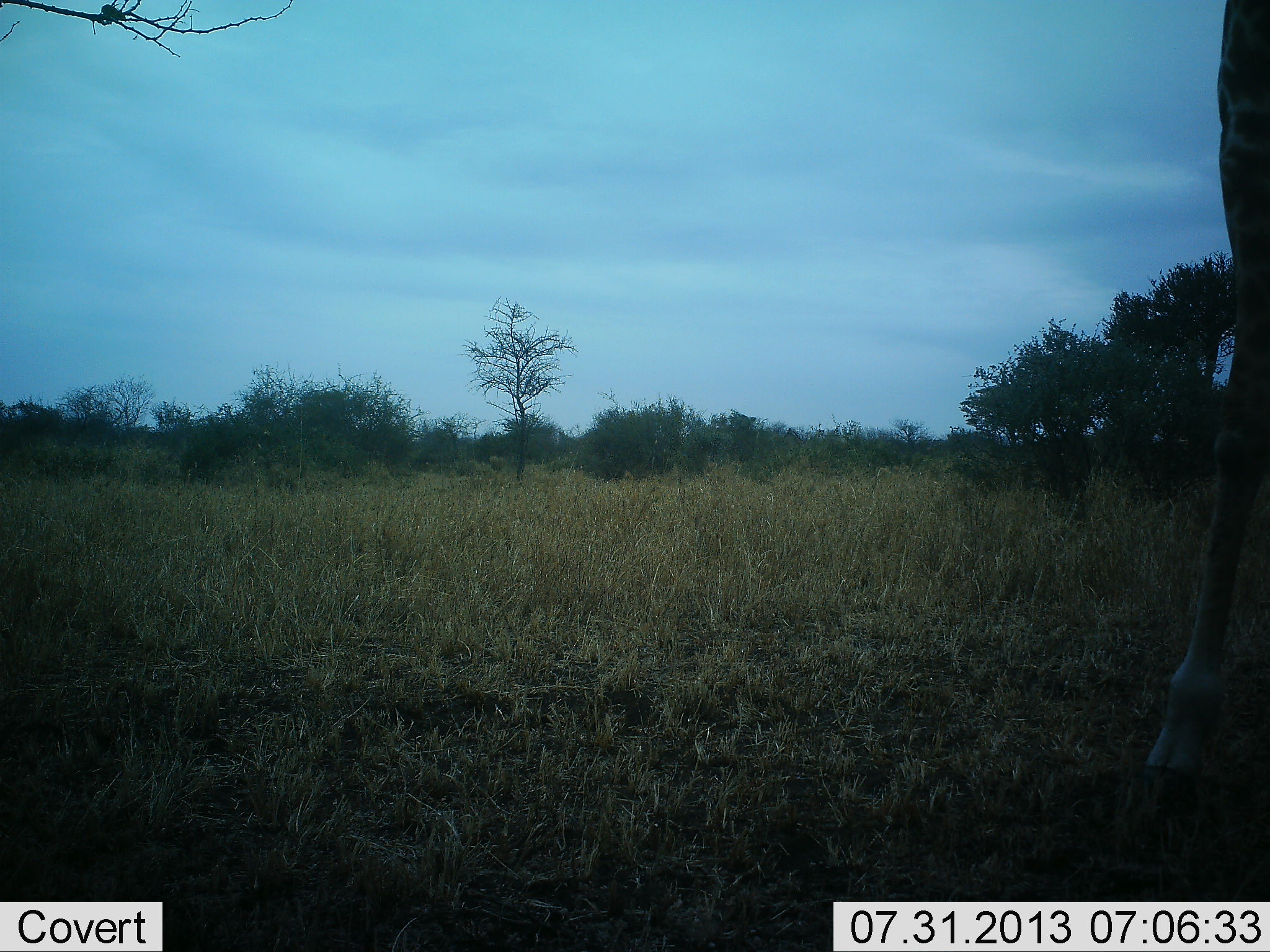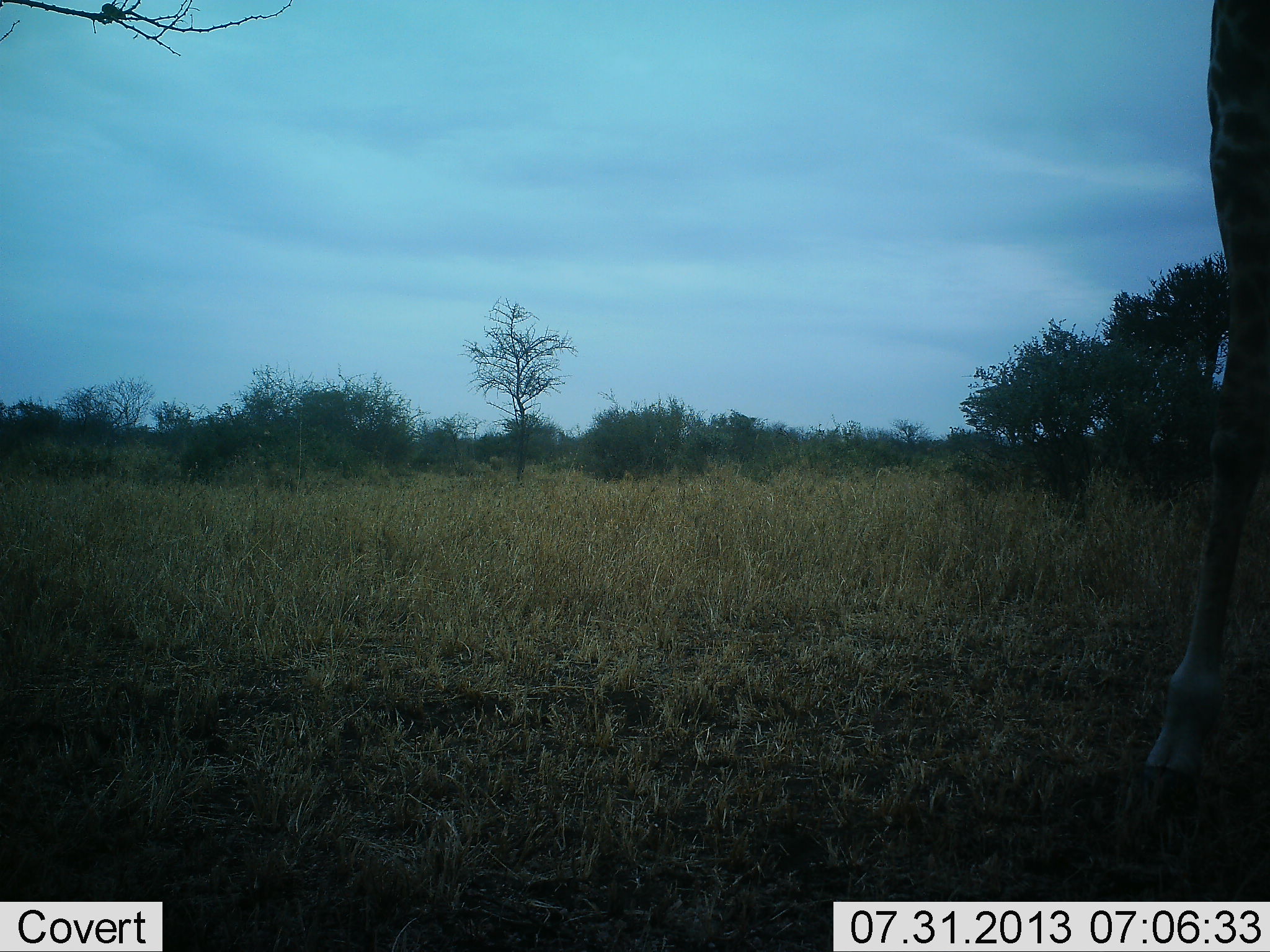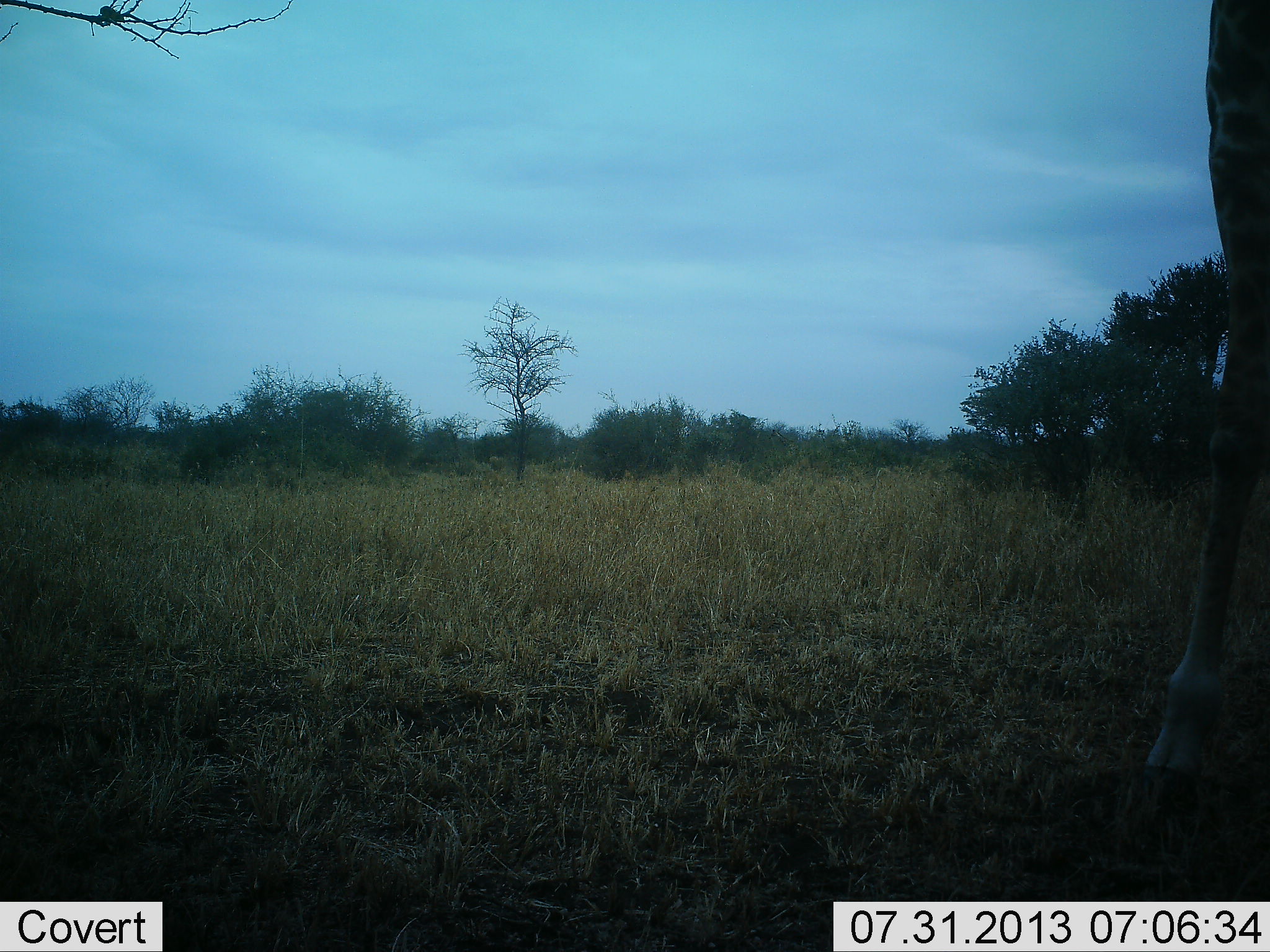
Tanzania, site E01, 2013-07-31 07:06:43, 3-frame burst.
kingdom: Animalia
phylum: Chordata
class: Mammalia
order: Artiodactyla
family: Giraffidae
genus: Giraffa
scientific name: Giraffa camelopardalis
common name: giraffe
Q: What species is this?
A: Giraffe (Giraffa camelopardalis).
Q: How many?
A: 1.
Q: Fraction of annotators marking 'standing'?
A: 100%.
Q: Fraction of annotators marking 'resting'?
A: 0%.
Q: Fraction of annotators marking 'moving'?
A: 0%.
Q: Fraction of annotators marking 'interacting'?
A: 0%.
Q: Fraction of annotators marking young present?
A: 0%.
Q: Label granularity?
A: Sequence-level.